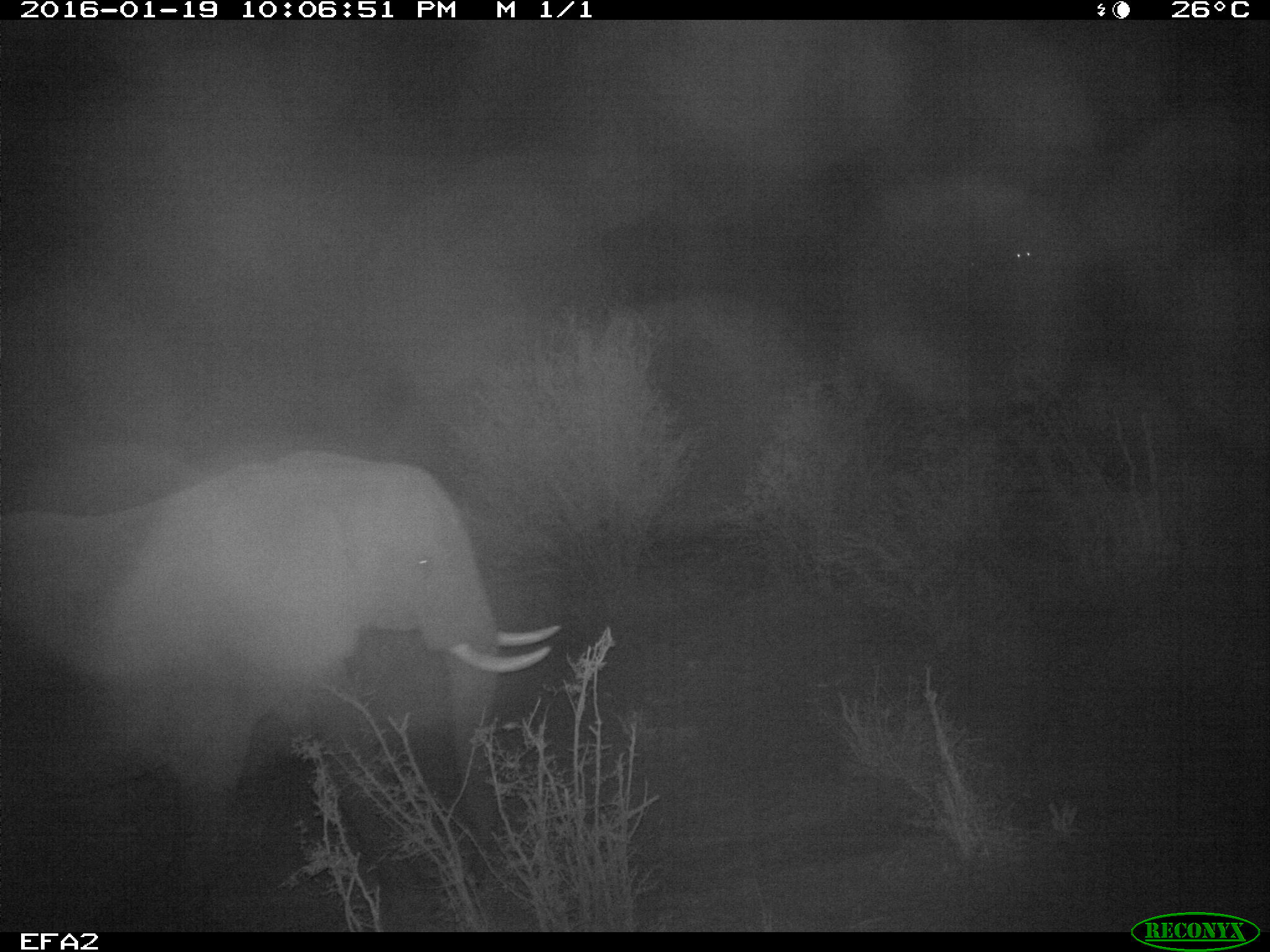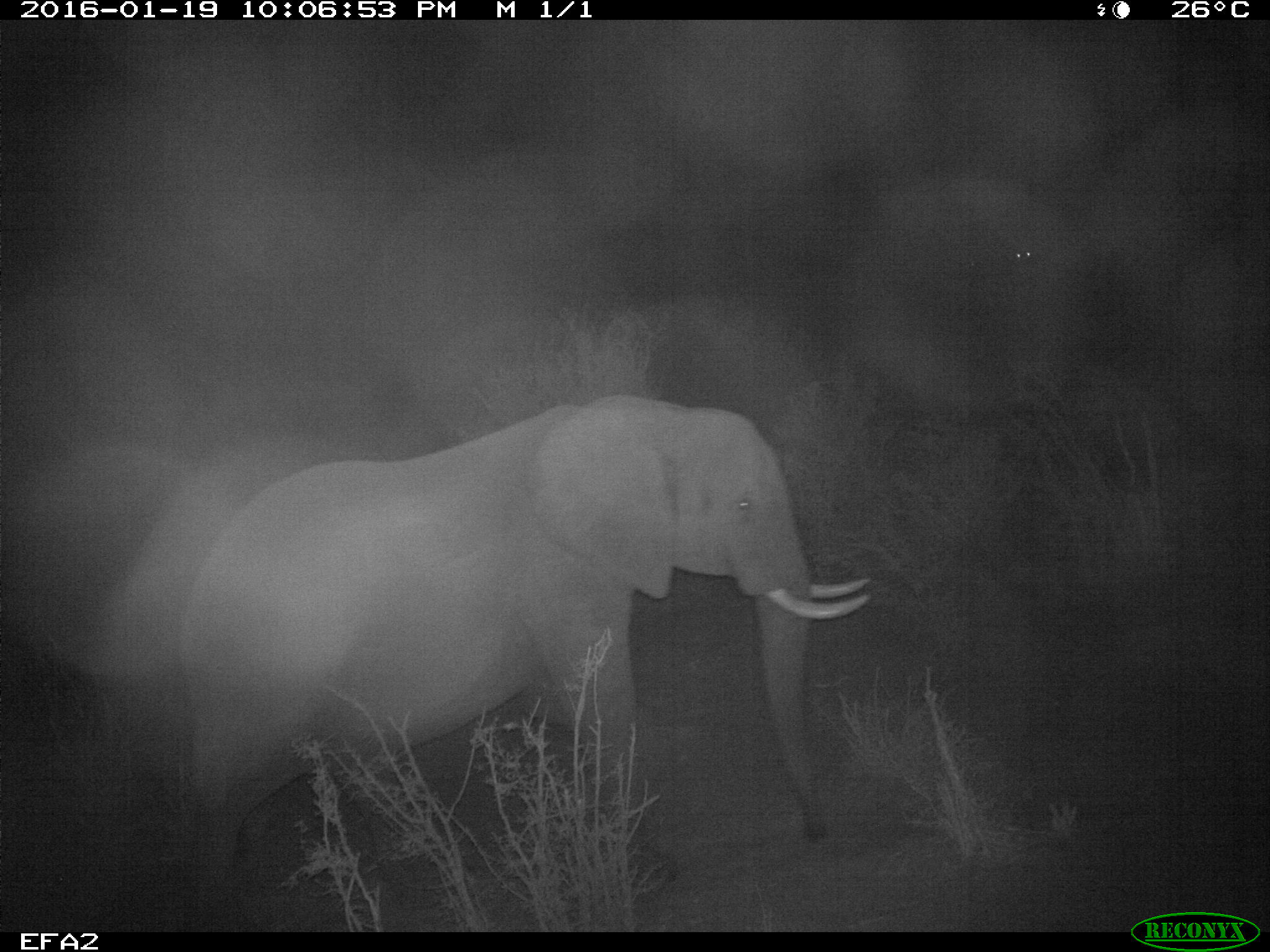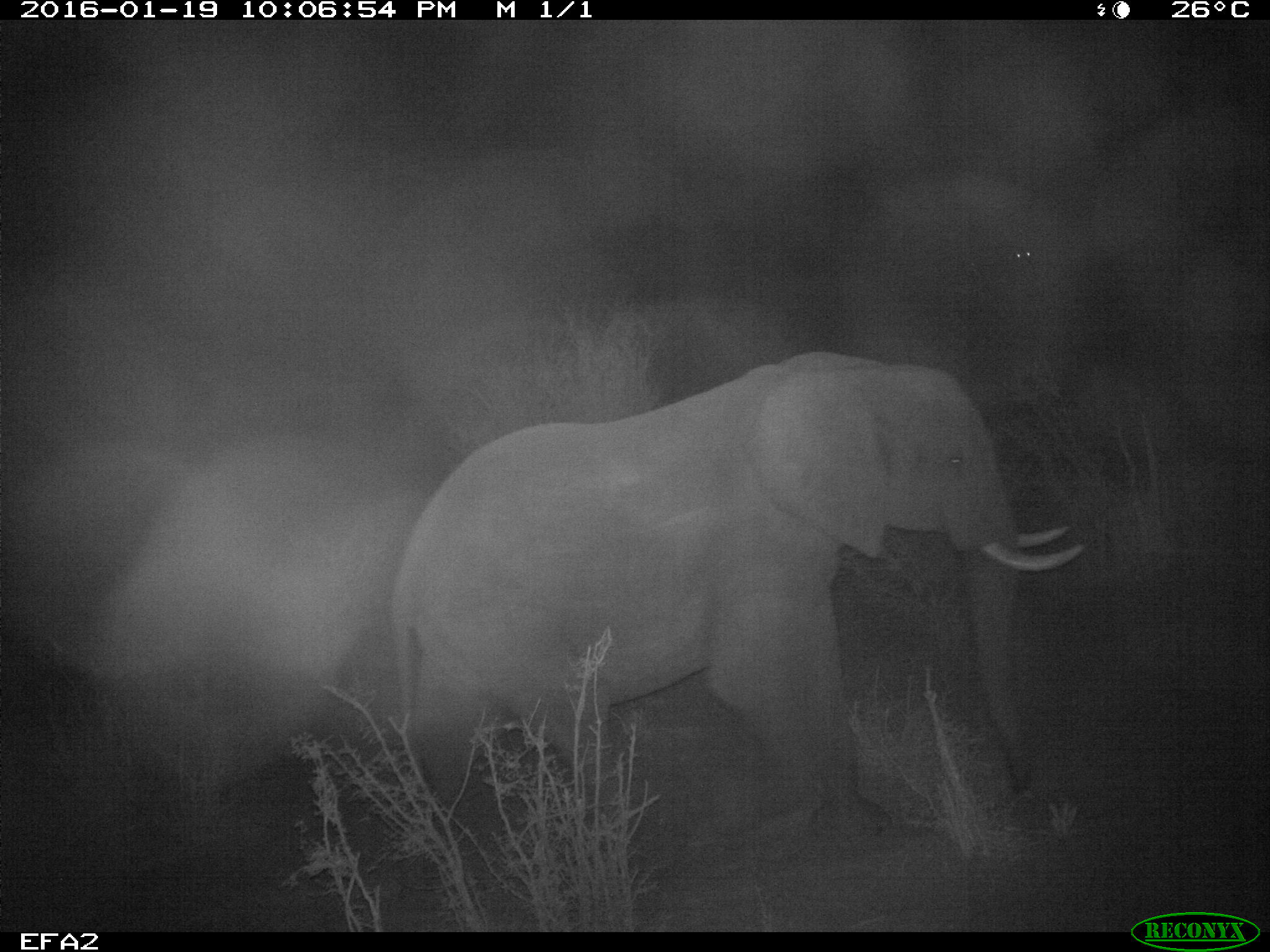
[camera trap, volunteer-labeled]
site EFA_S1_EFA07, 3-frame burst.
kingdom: Animalia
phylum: Chordata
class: Mammalia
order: Proboscidea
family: Elephantidae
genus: Loxodonta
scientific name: Loxodonta africana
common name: african bush elephant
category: elephant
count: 1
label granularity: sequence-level